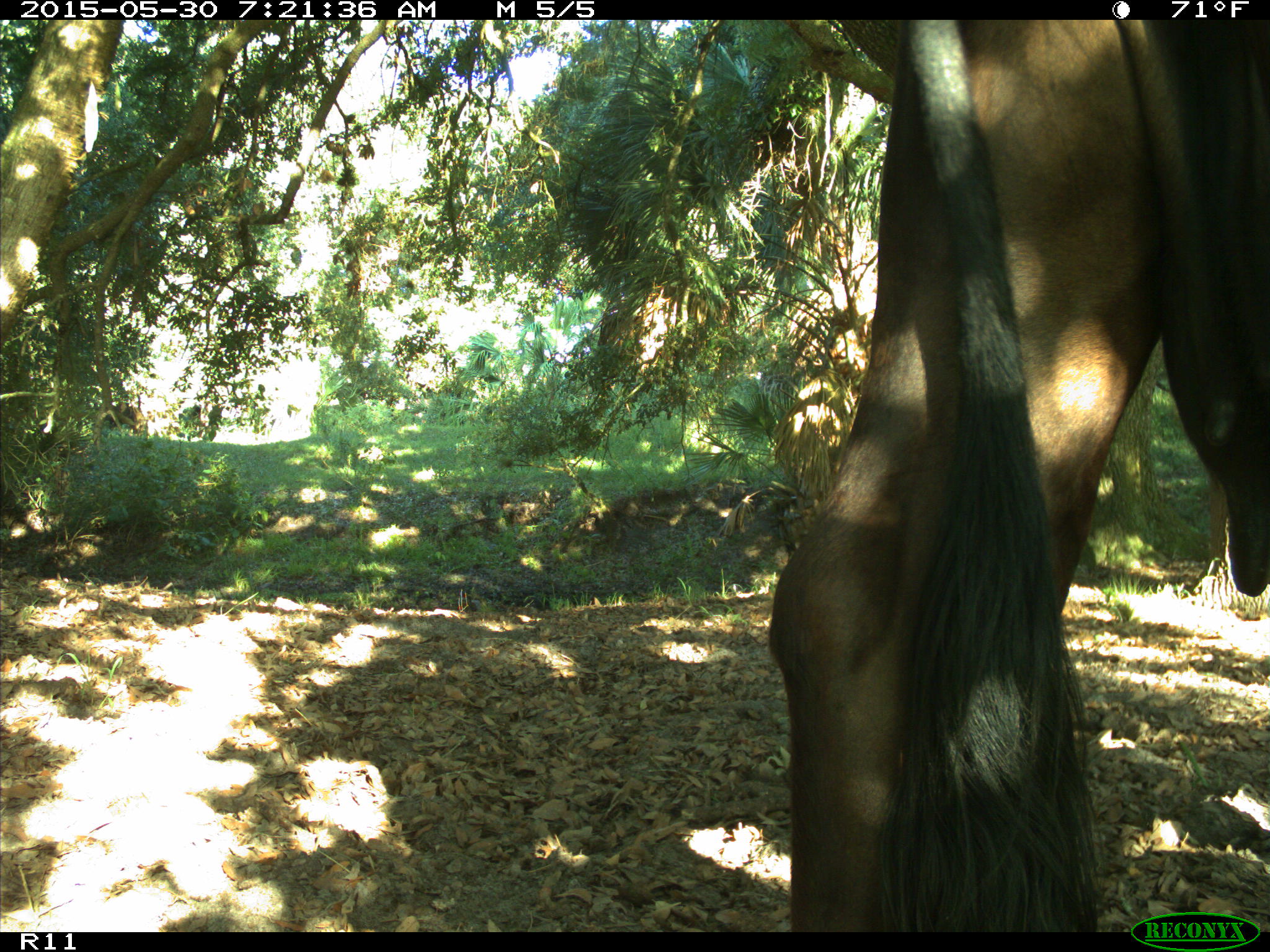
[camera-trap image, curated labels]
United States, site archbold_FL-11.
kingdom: Animalia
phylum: Chordata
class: Mammalia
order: Artiodactyla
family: Bovidae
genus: Bos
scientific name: Bos taurus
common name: domestic cow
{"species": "Bos taurus (domestic cow)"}